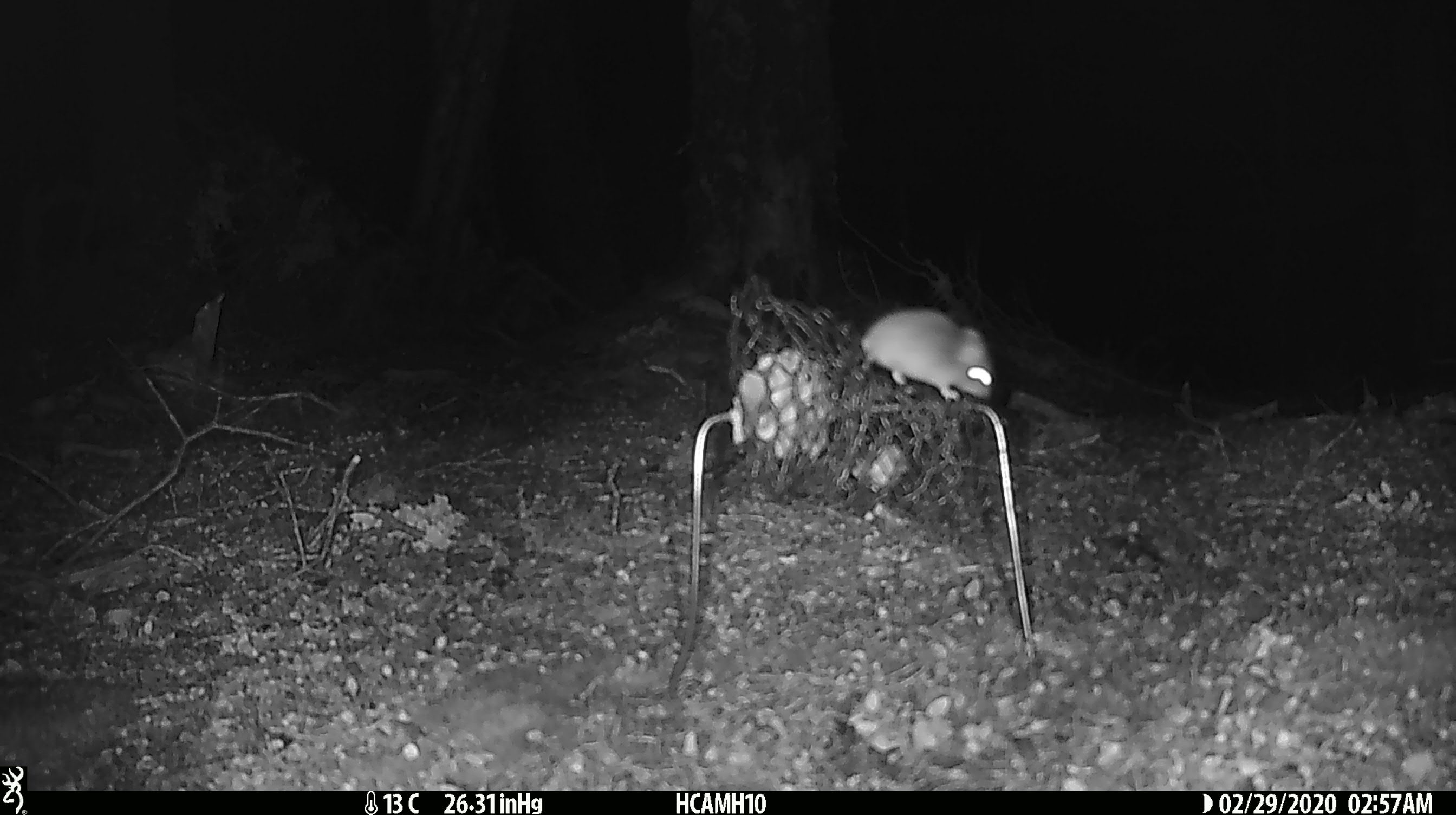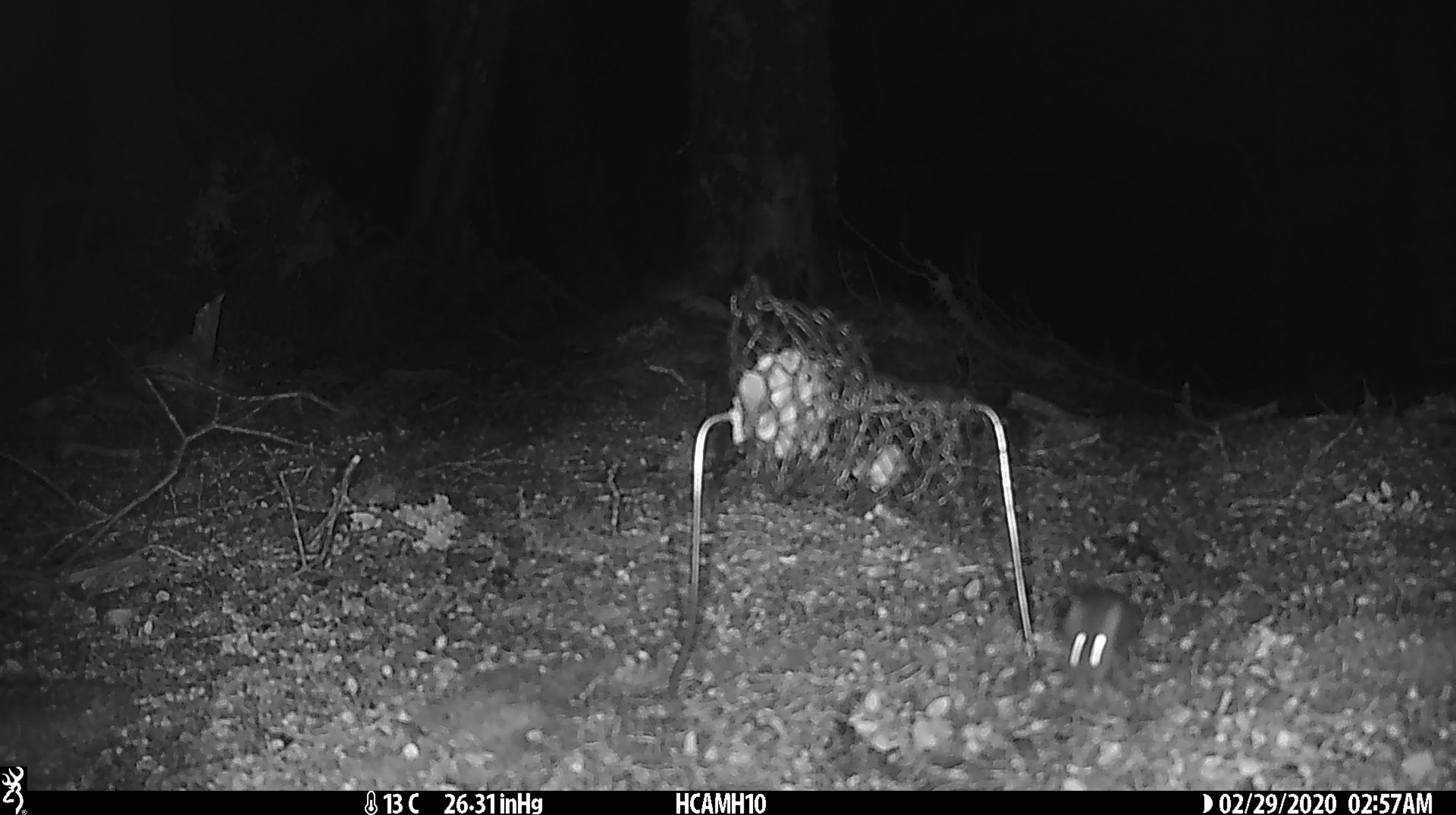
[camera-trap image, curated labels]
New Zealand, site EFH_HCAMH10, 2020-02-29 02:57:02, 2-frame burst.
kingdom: Animalia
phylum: Chordata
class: Mammalia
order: Rodentia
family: Muridae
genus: Mus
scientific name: Mus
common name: mouse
Mouse (Mus).